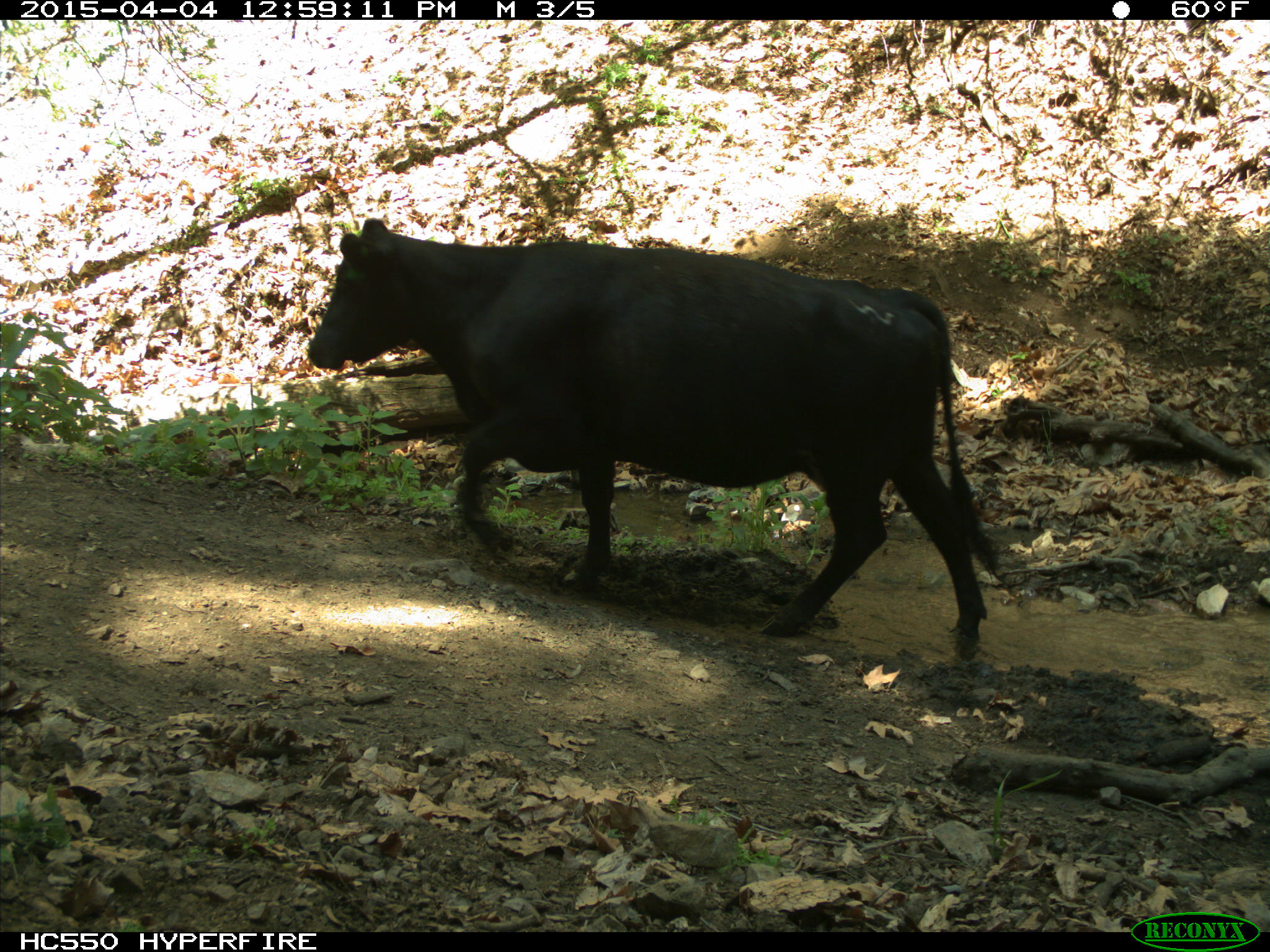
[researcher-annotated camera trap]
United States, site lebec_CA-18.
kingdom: Animalia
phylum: Chordata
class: Mammalia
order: Artiodactyla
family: Bovidae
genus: Bos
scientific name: Bos taurus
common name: domestic cow